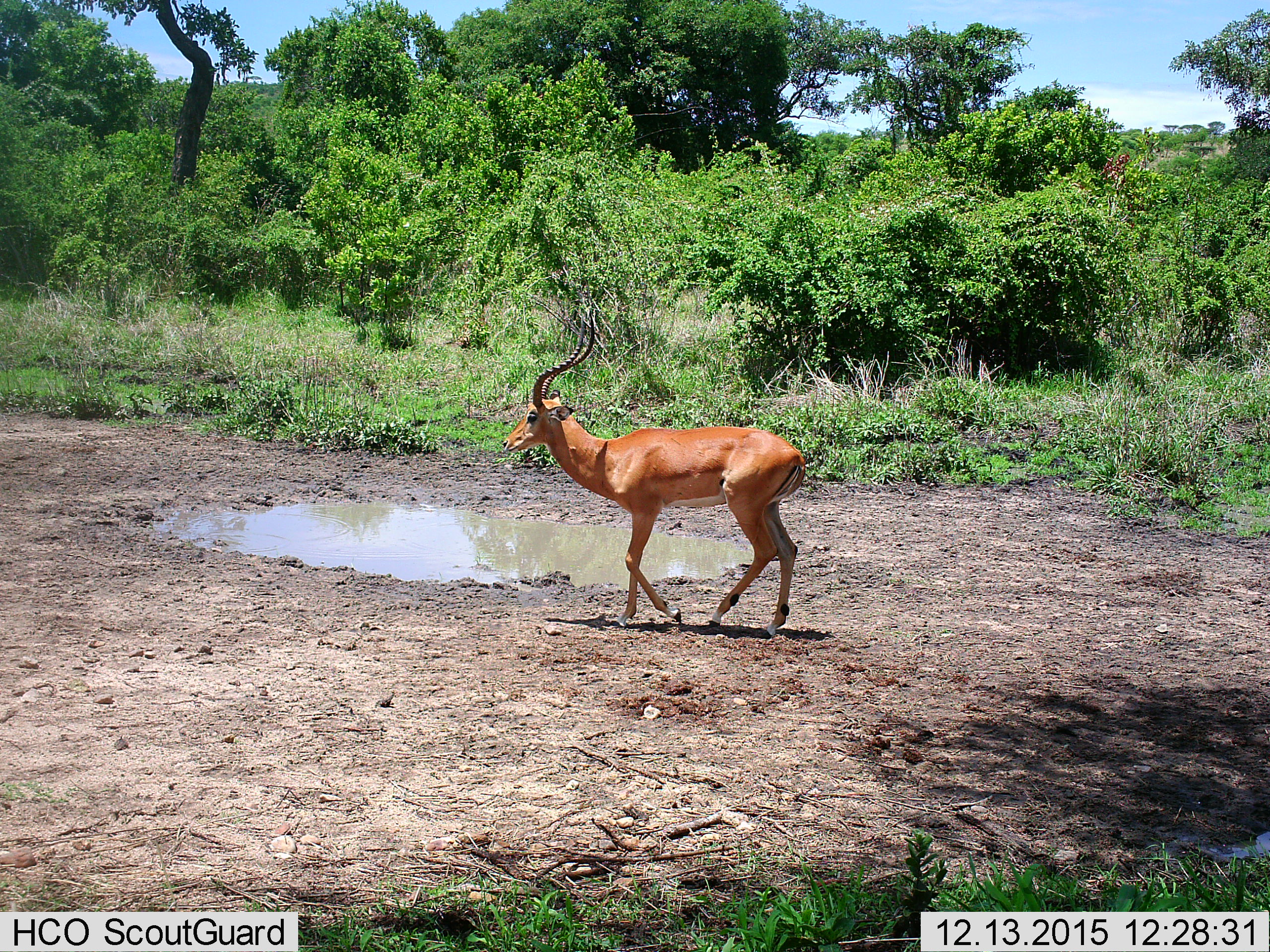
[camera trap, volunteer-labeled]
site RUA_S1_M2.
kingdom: Animalia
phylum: Chordata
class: Mammalia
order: Artiodactyla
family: Bovidae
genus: Aepyceros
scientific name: Aepyceros melampus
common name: impala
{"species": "impala (Aepyceros melampus)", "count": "1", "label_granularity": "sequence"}